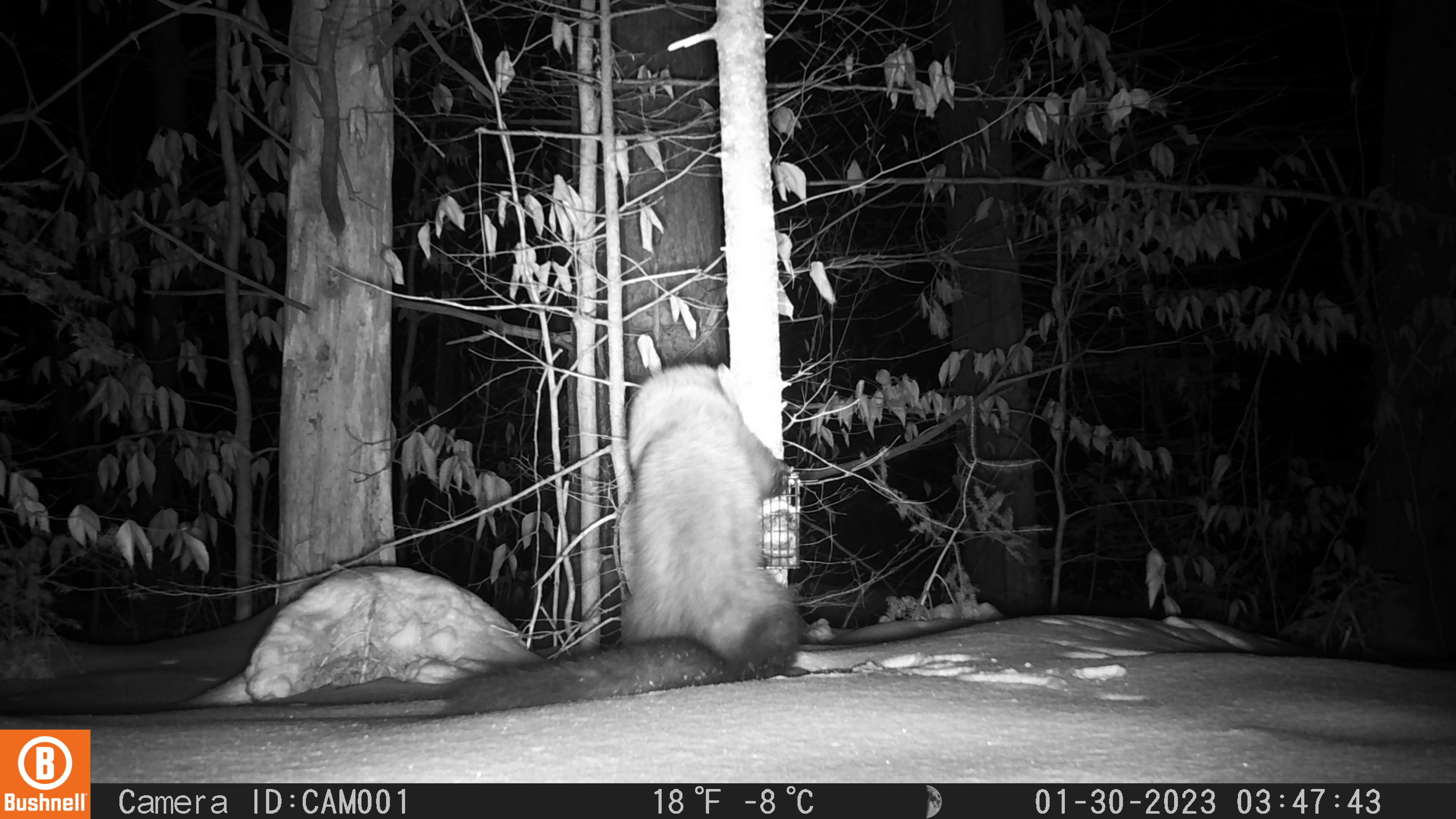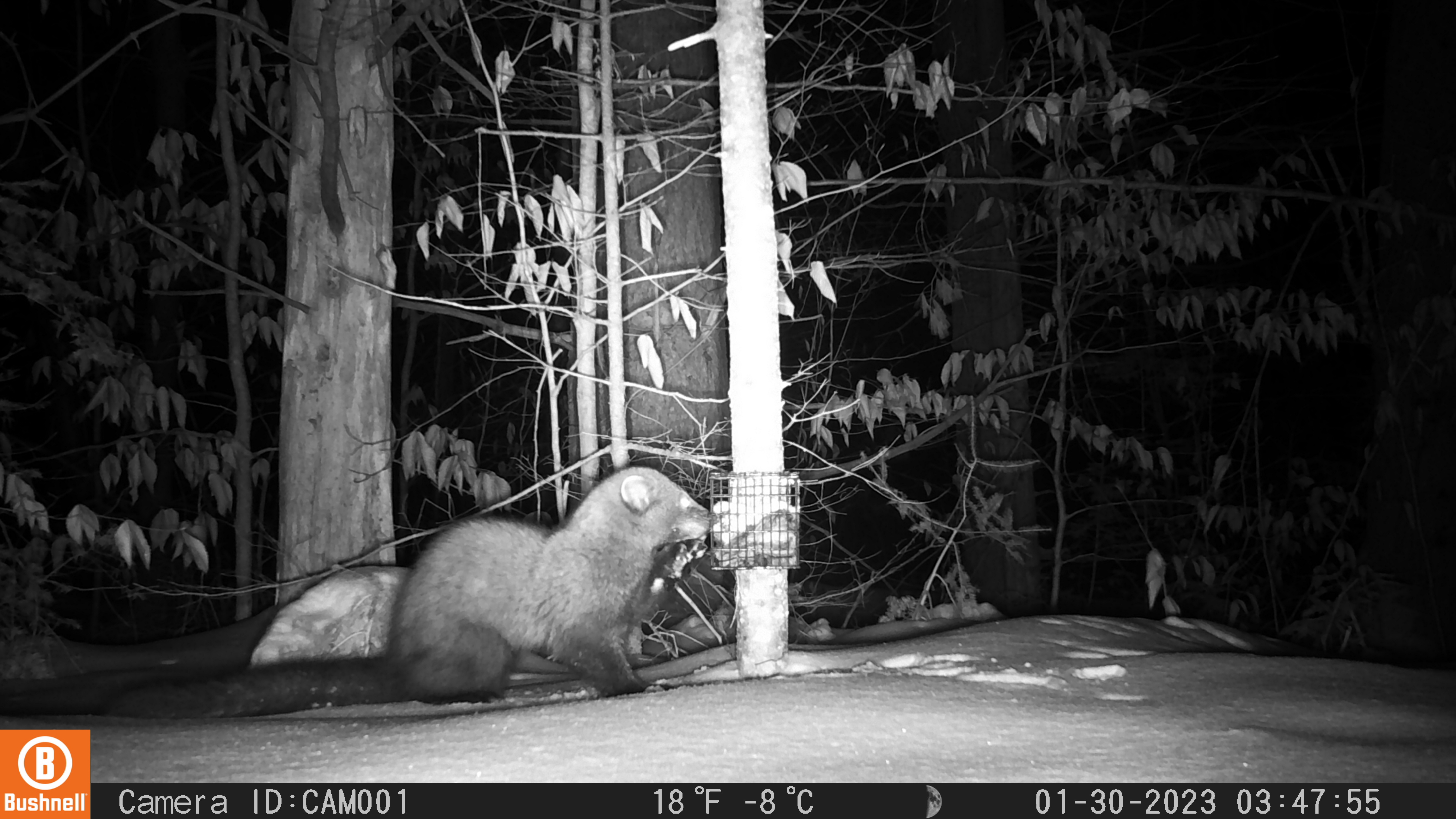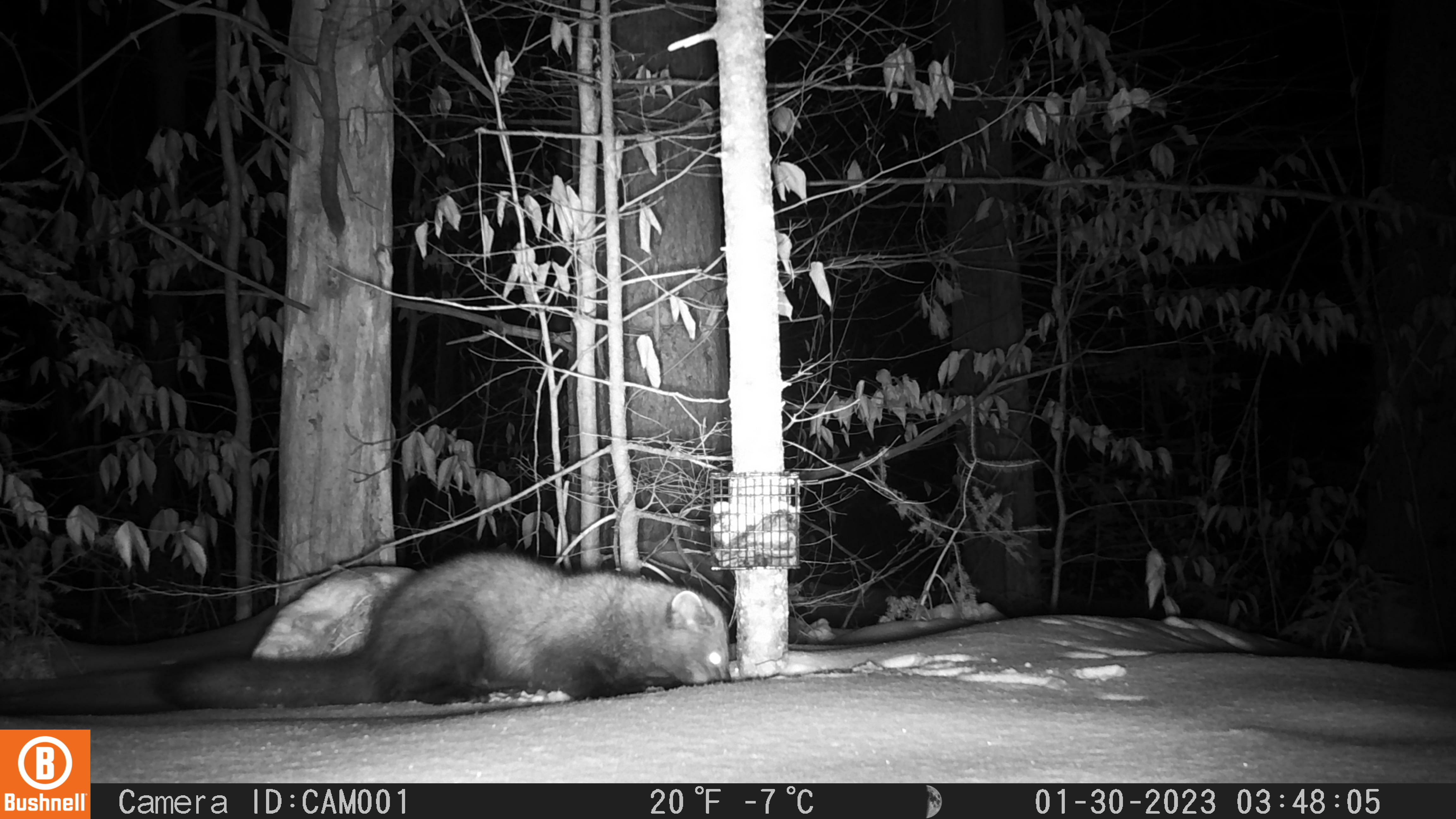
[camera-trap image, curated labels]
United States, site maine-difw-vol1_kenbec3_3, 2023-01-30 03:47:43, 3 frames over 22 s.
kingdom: Animalia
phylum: Chordata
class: Mammalia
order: Carnivora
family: Mustelidae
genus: Pekania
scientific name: Pekania pennanti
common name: fisher